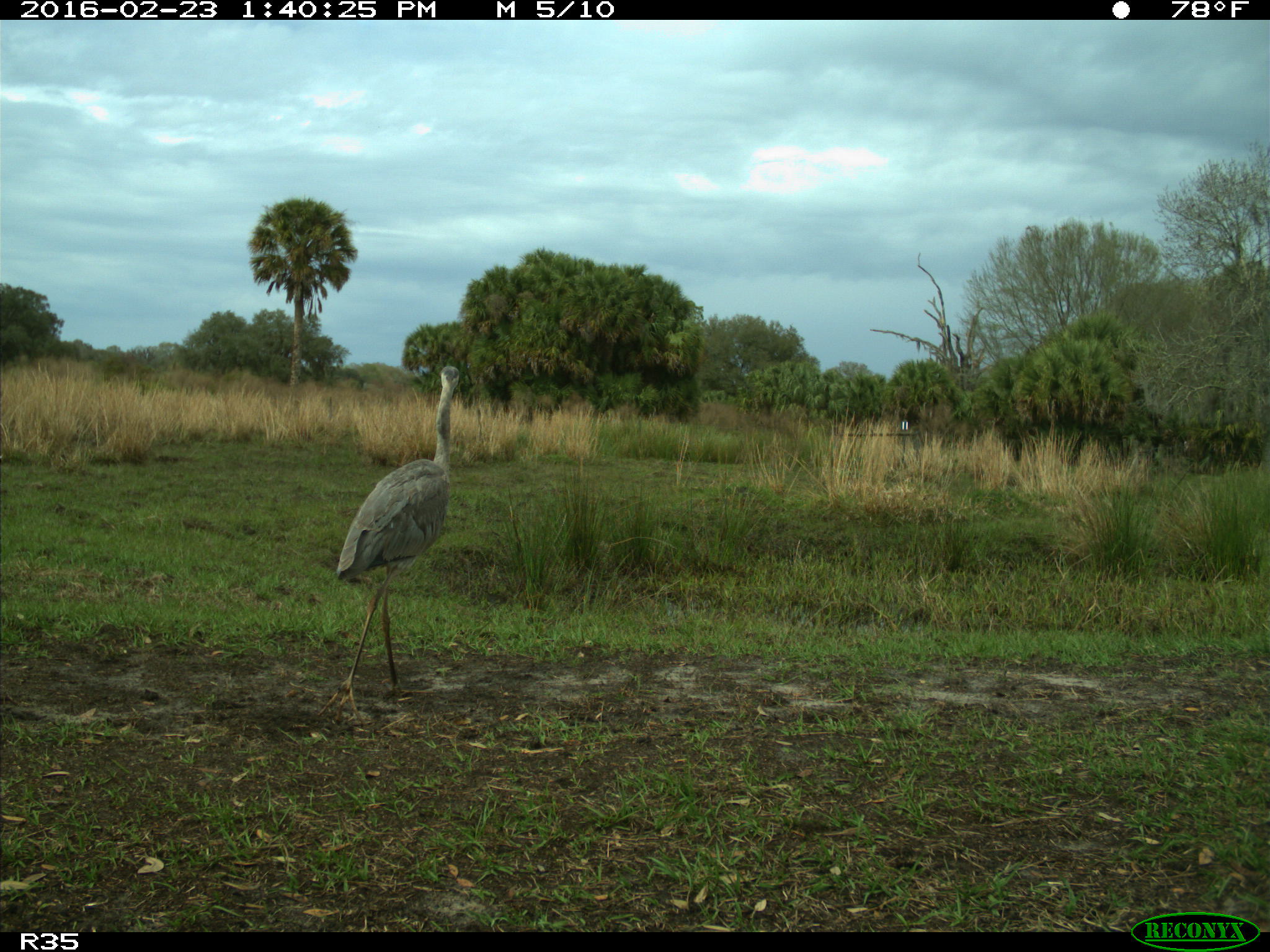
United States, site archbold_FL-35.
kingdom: Animalia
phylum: Chordata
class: Aves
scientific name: Aves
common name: birds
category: unidentified bird